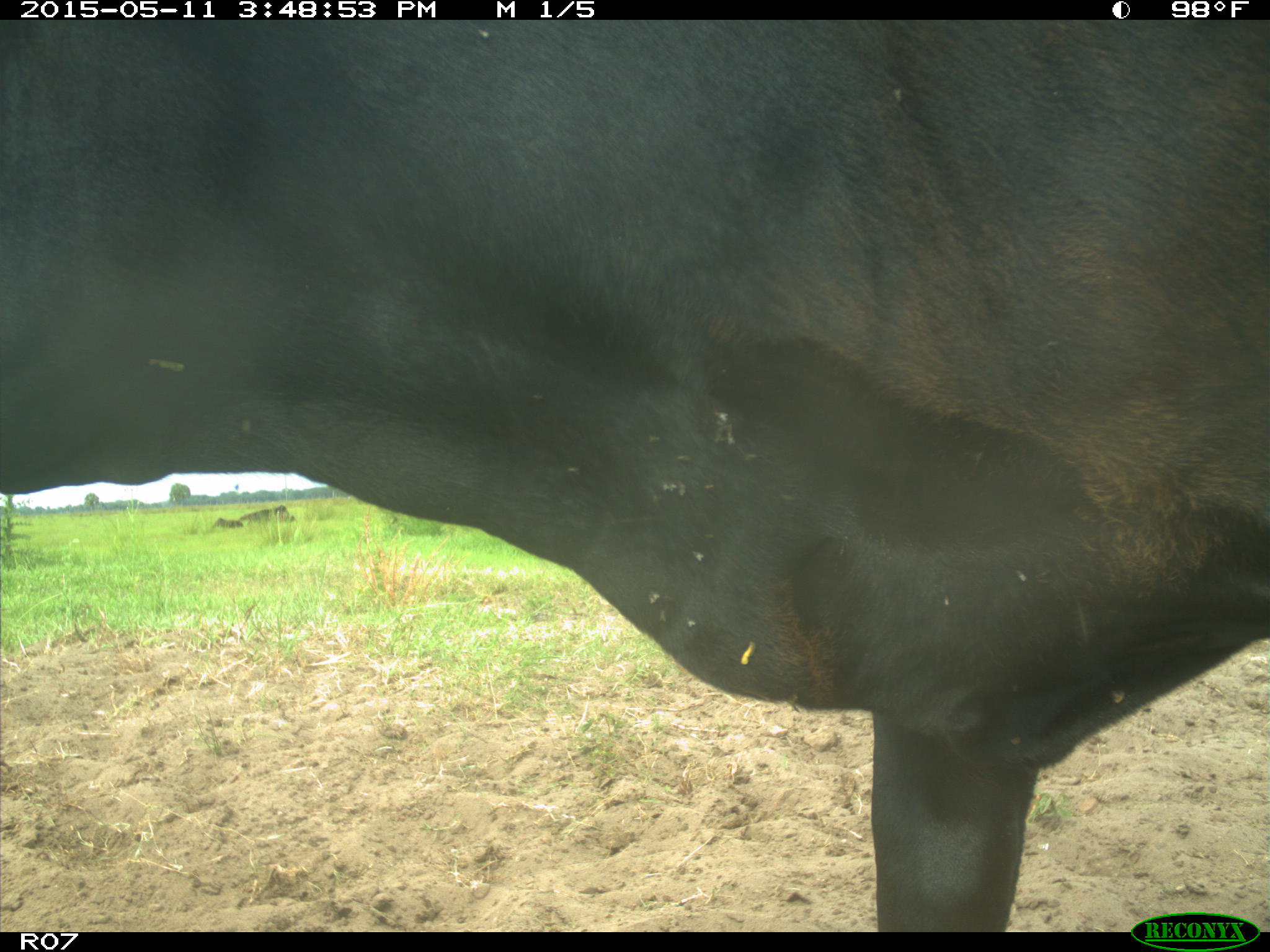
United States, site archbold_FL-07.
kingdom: Animalia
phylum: Chordata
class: Mammalia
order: Artiodactyla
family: Bovidae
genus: Bos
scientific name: Bos taurus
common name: domestic cow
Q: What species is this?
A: Bos taurus (domestic cow).